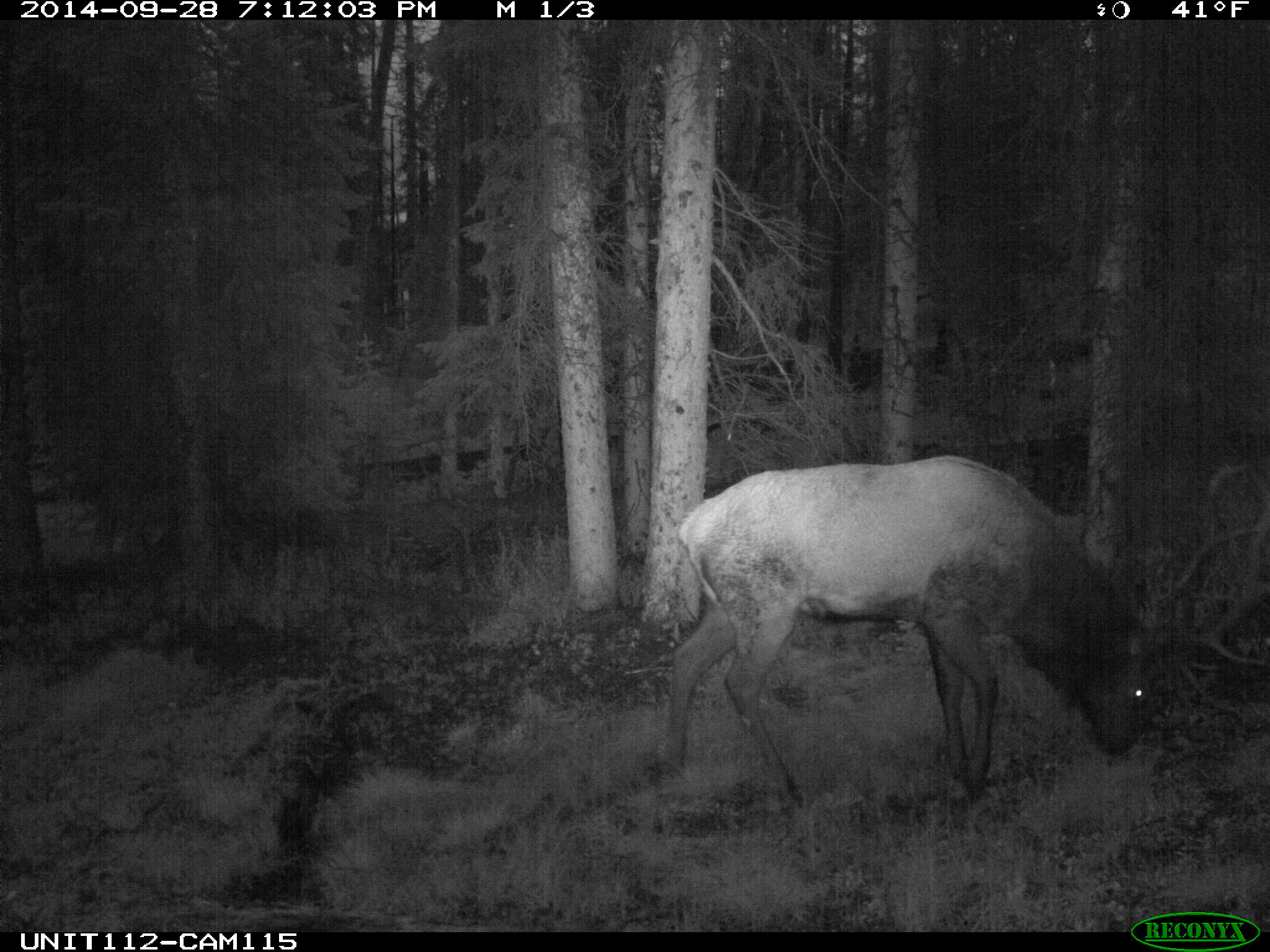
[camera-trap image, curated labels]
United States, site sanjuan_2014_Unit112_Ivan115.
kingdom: Animalia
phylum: Chordata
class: Mammalia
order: Artiodactyla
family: Cervidae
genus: Cervus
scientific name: Cervus elaphus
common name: red deer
Cervus elaphus (red deer).